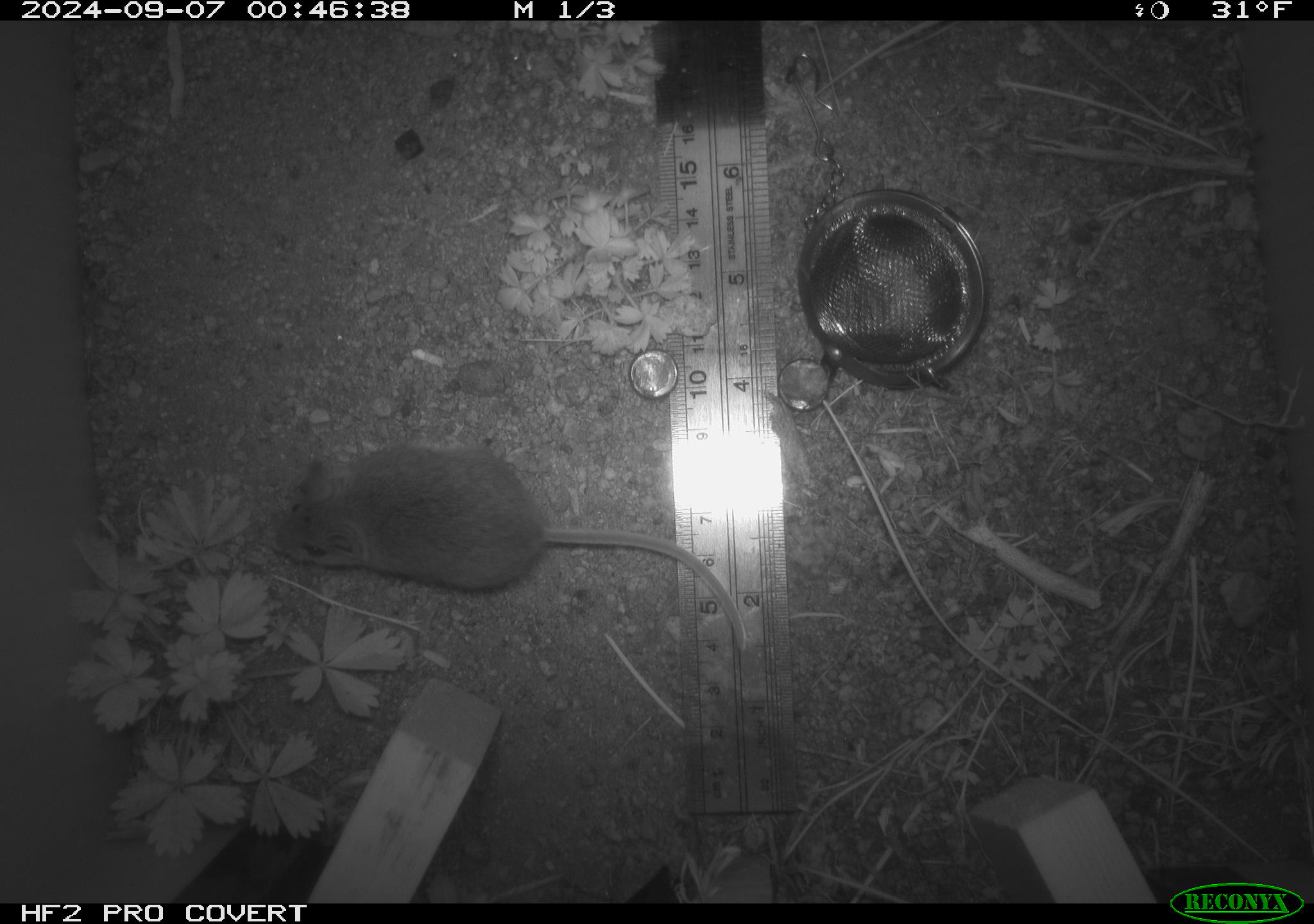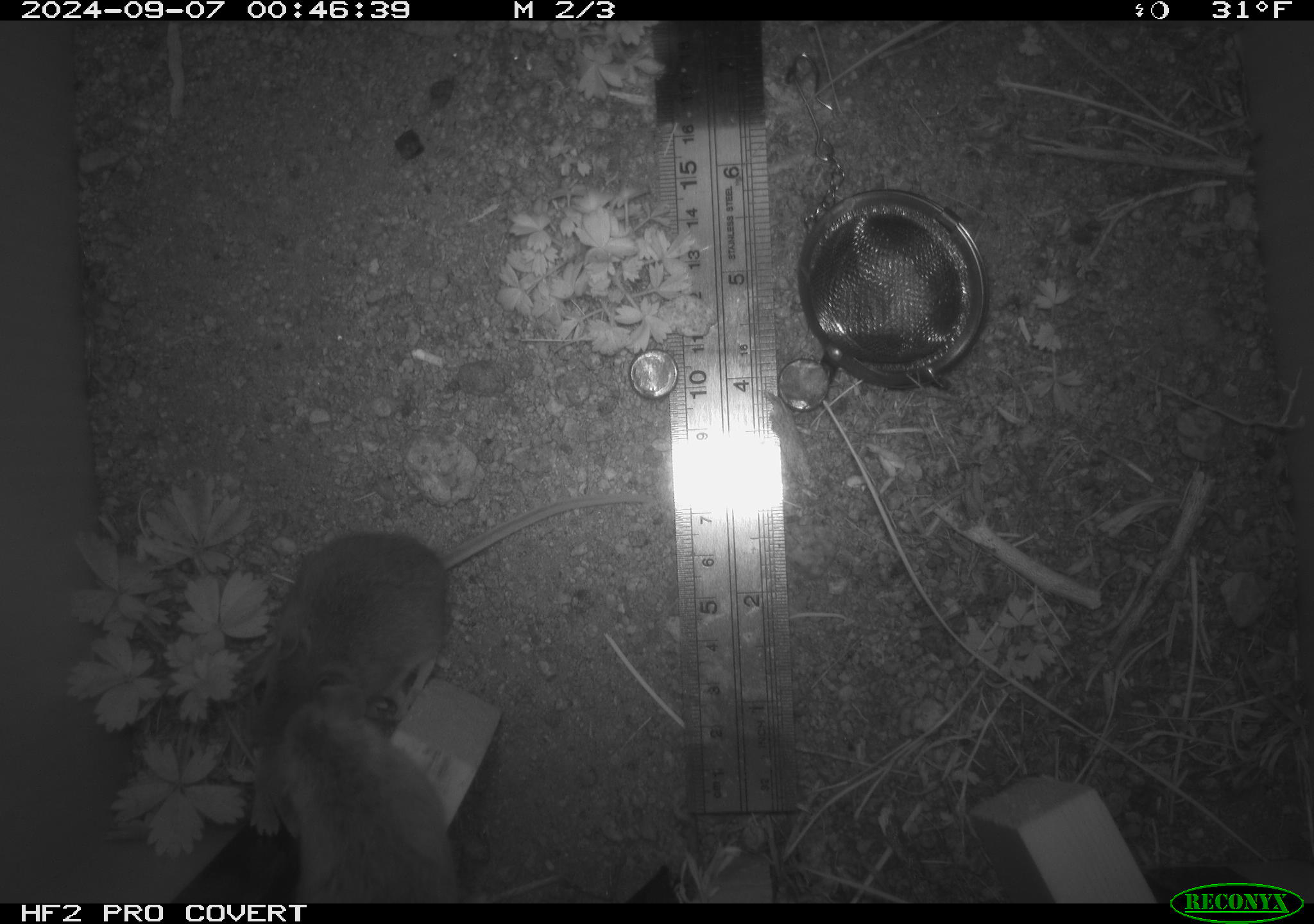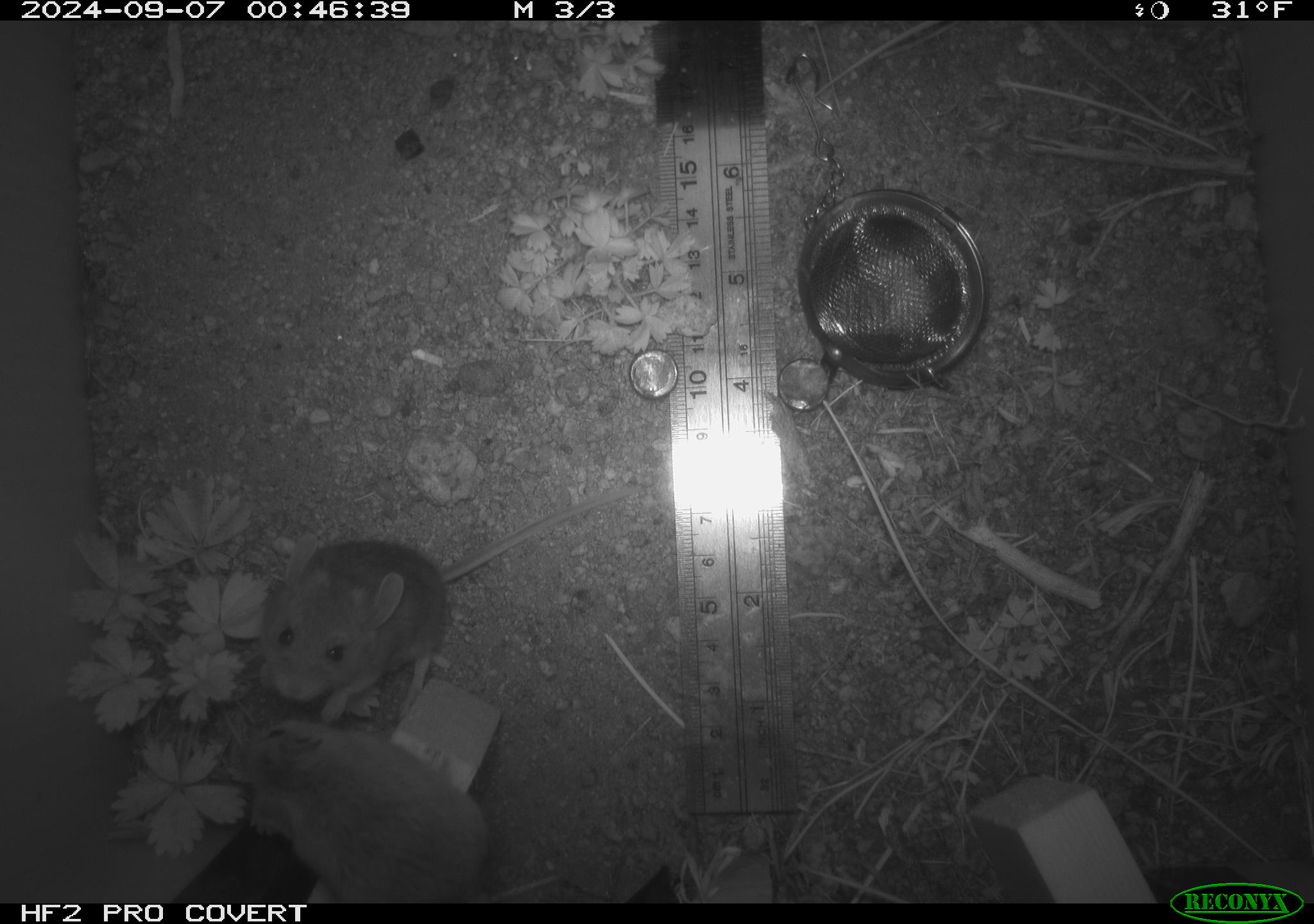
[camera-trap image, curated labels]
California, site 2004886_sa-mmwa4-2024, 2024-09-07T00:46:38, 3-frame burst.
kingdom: Animalia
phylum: Chordata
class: Mammalia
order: Rodentia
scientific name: Rodentia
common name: mouse species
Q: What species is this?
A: Mouse species (Rodentia).